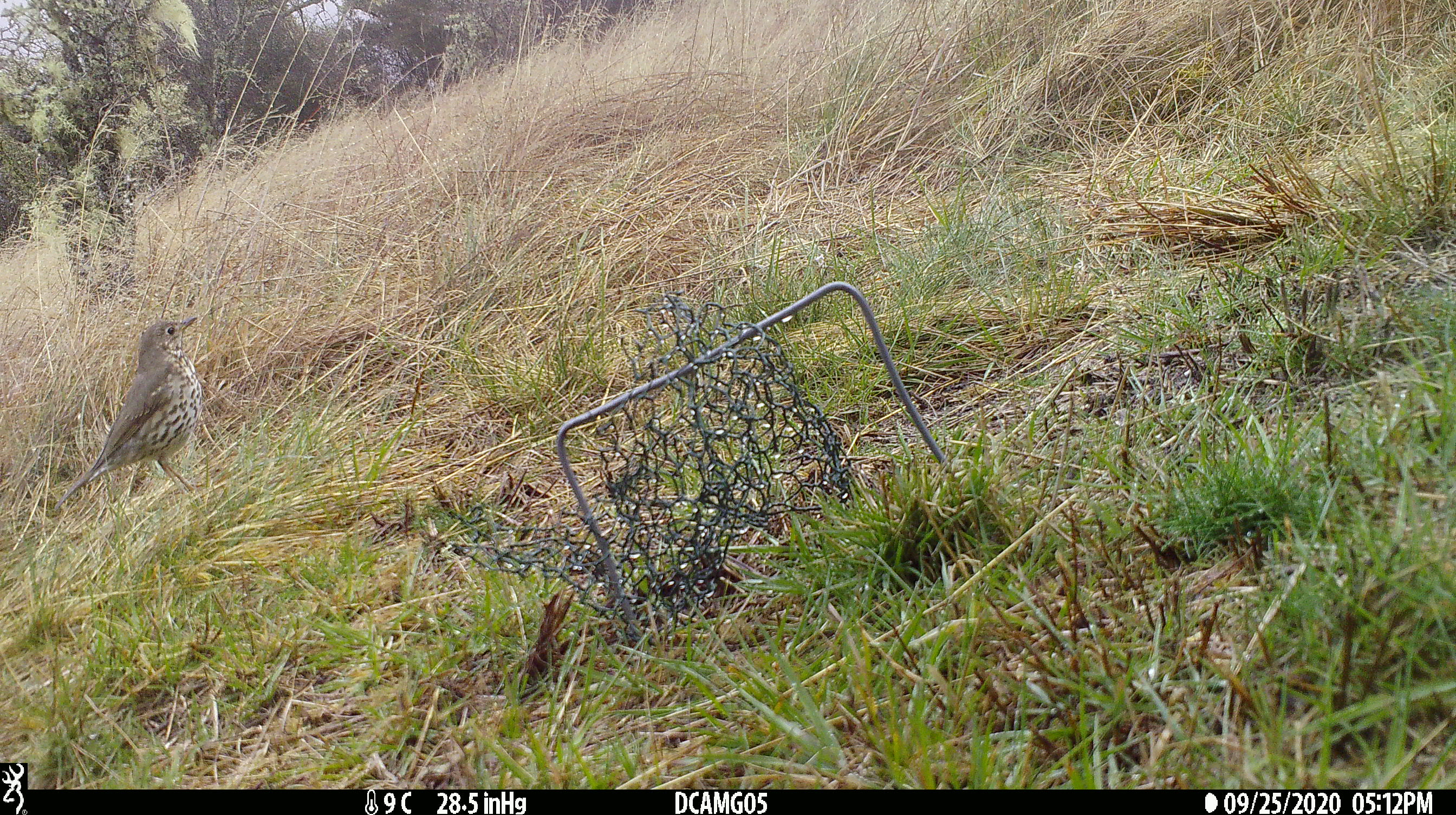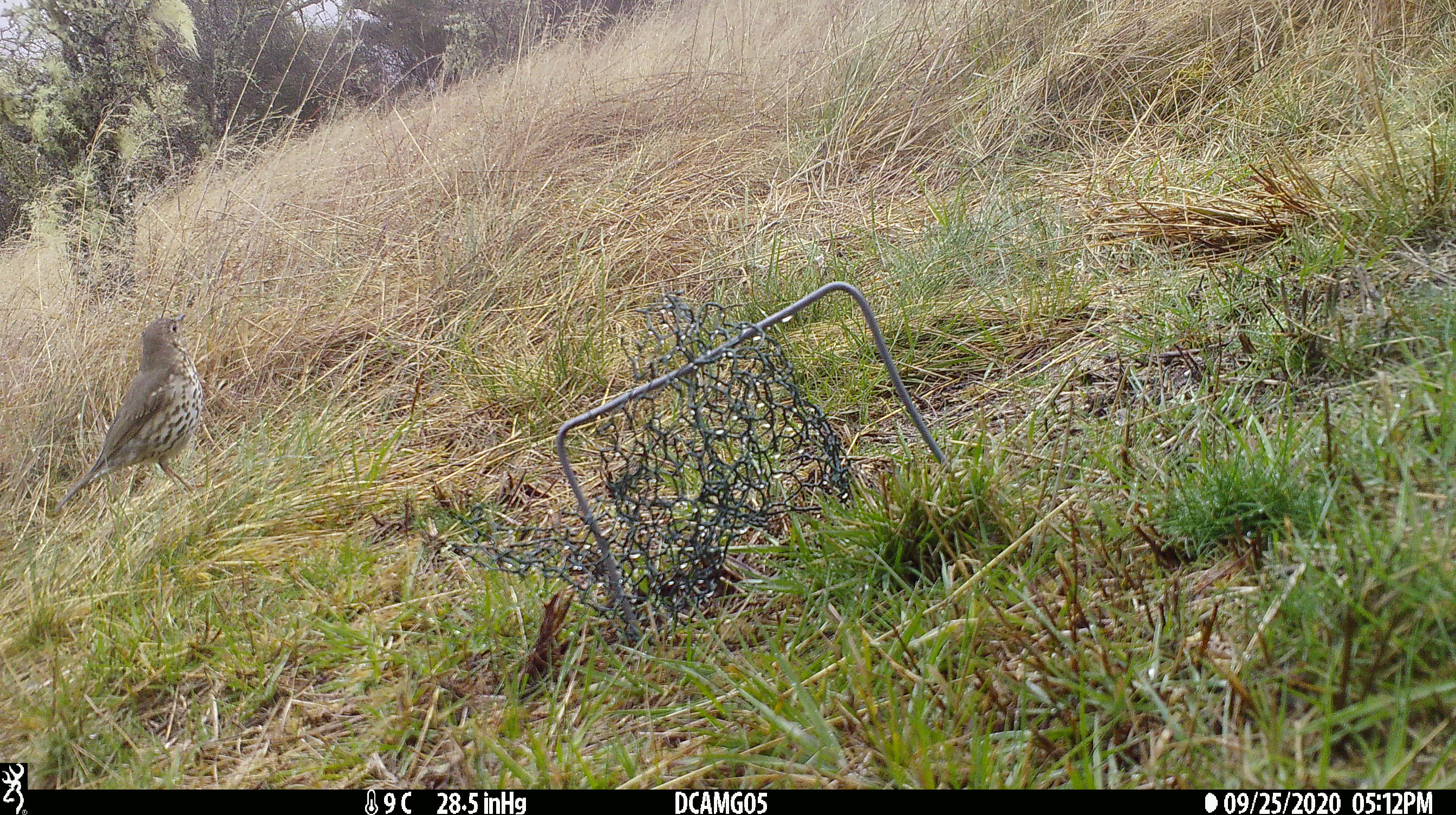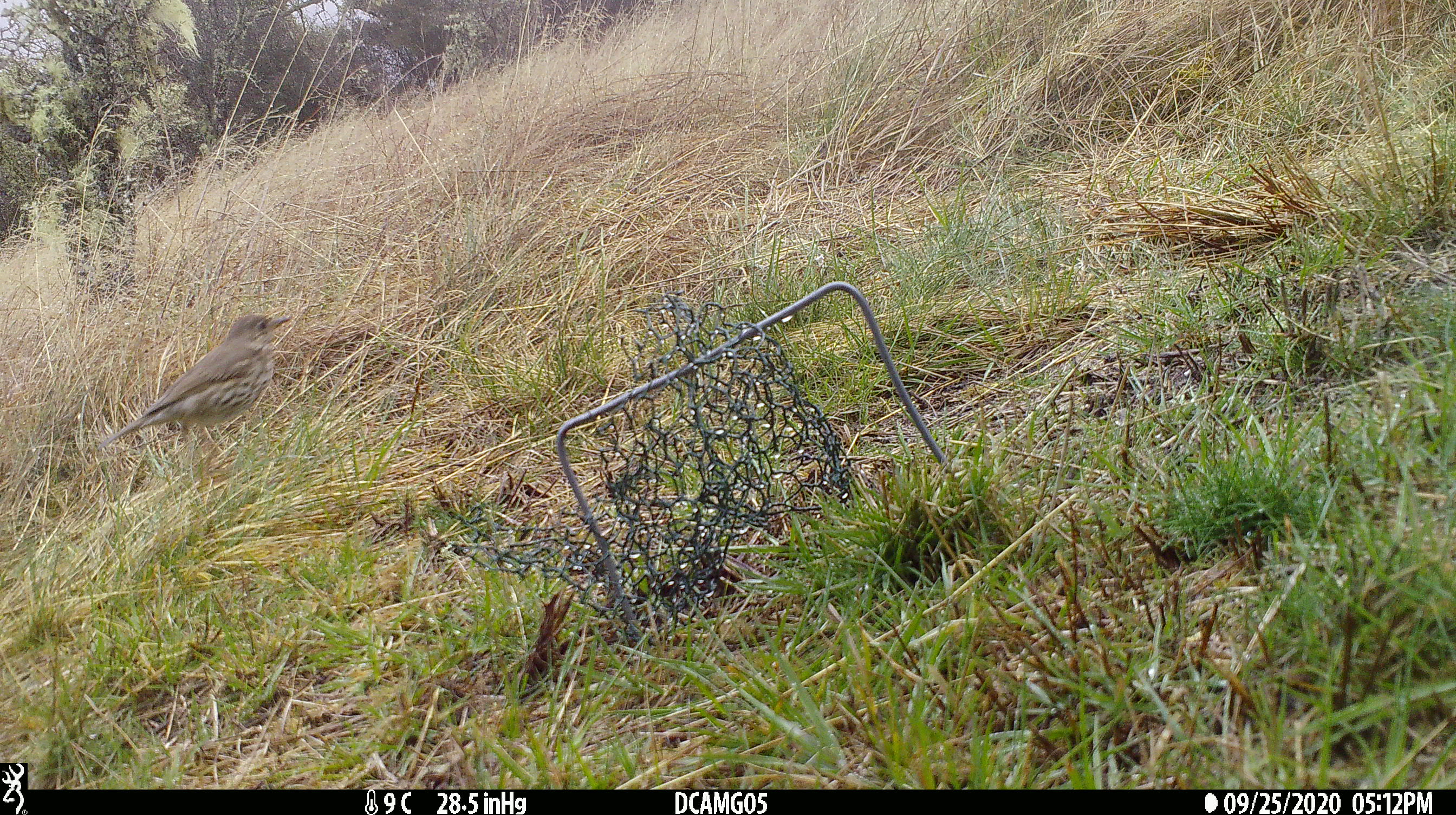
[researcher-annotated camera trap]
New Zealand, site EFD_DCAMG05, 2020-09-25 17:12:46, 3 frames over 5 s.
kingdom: Animalia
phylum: Chordata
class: Aves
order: Passeriformes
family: Turdidae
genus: Turdus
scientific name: Turdus philomelos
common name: song thrush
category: thrush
Thrush (song thrush) (Turdus philomelos).